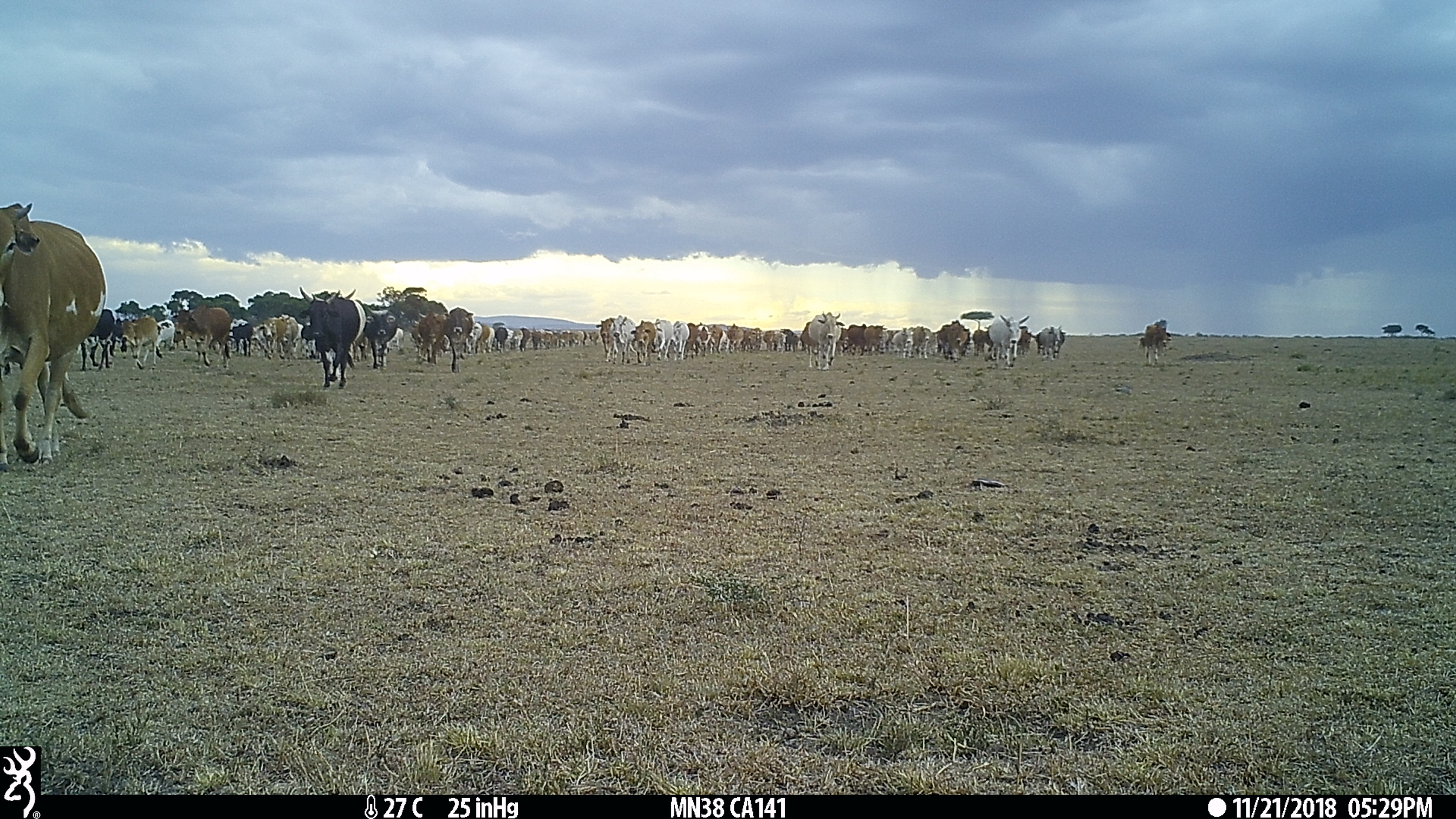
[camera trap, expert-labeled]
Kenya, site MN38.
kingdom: Animalia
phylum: Chordata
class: Mammalia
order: Artiodactyla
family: Bovidae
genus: Bos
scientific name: Bos taurus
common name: cattle